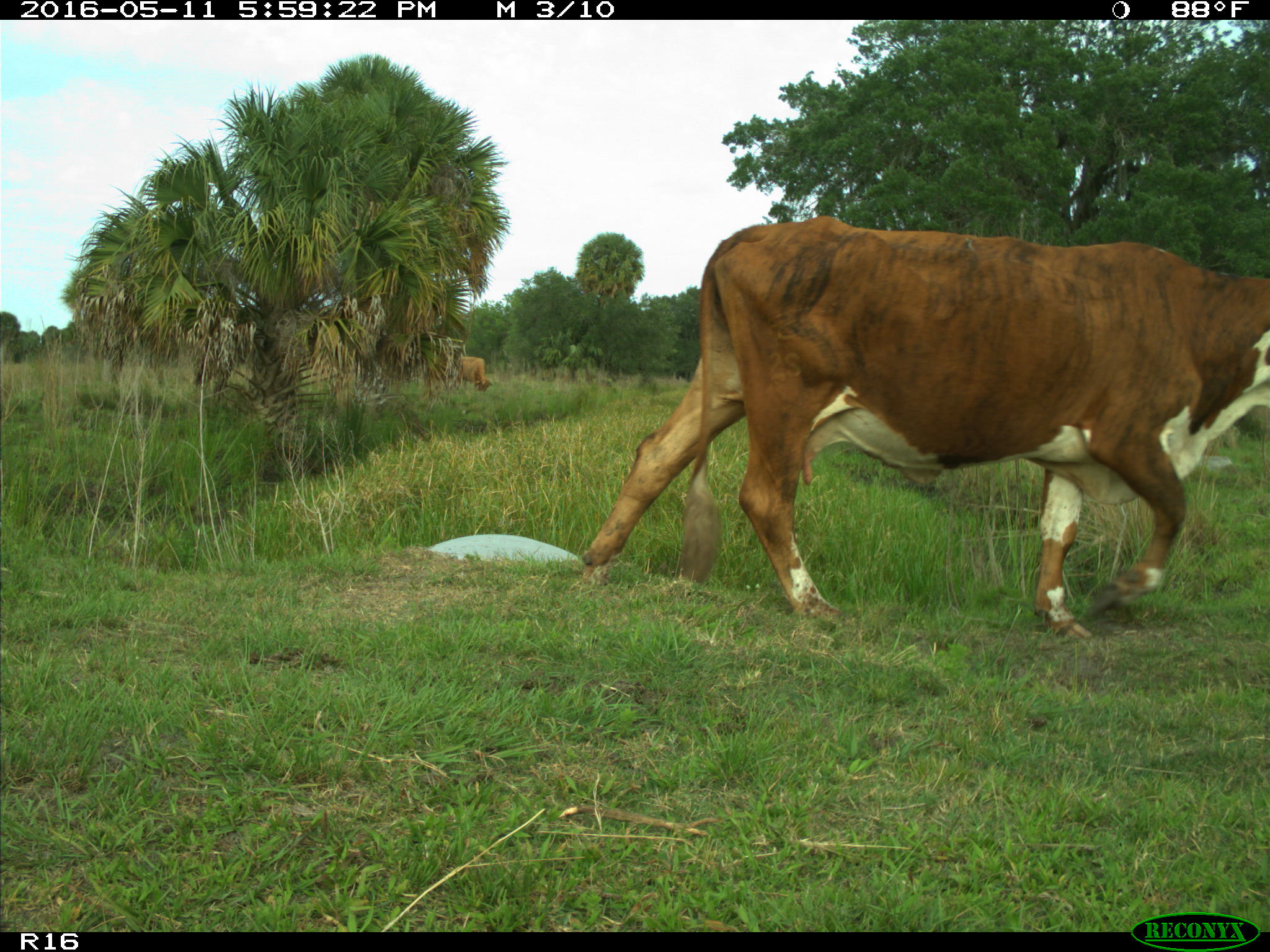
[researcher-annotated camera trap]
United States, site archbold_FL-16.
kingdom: Animalia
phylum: Chordata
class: Mammalia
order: Artiodactyla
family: Bovidae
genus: Bos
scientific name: Bos taurus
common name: domestic cow